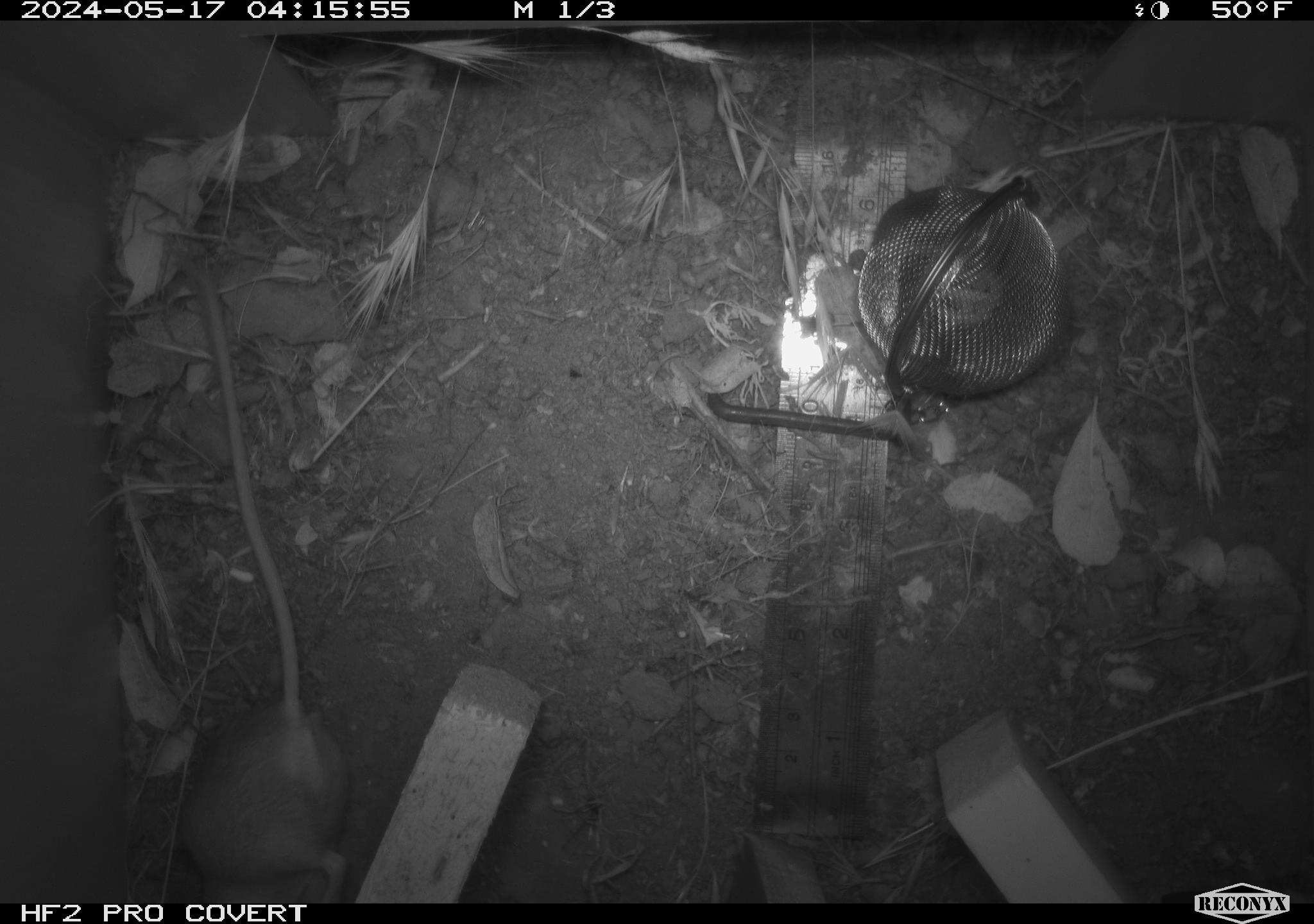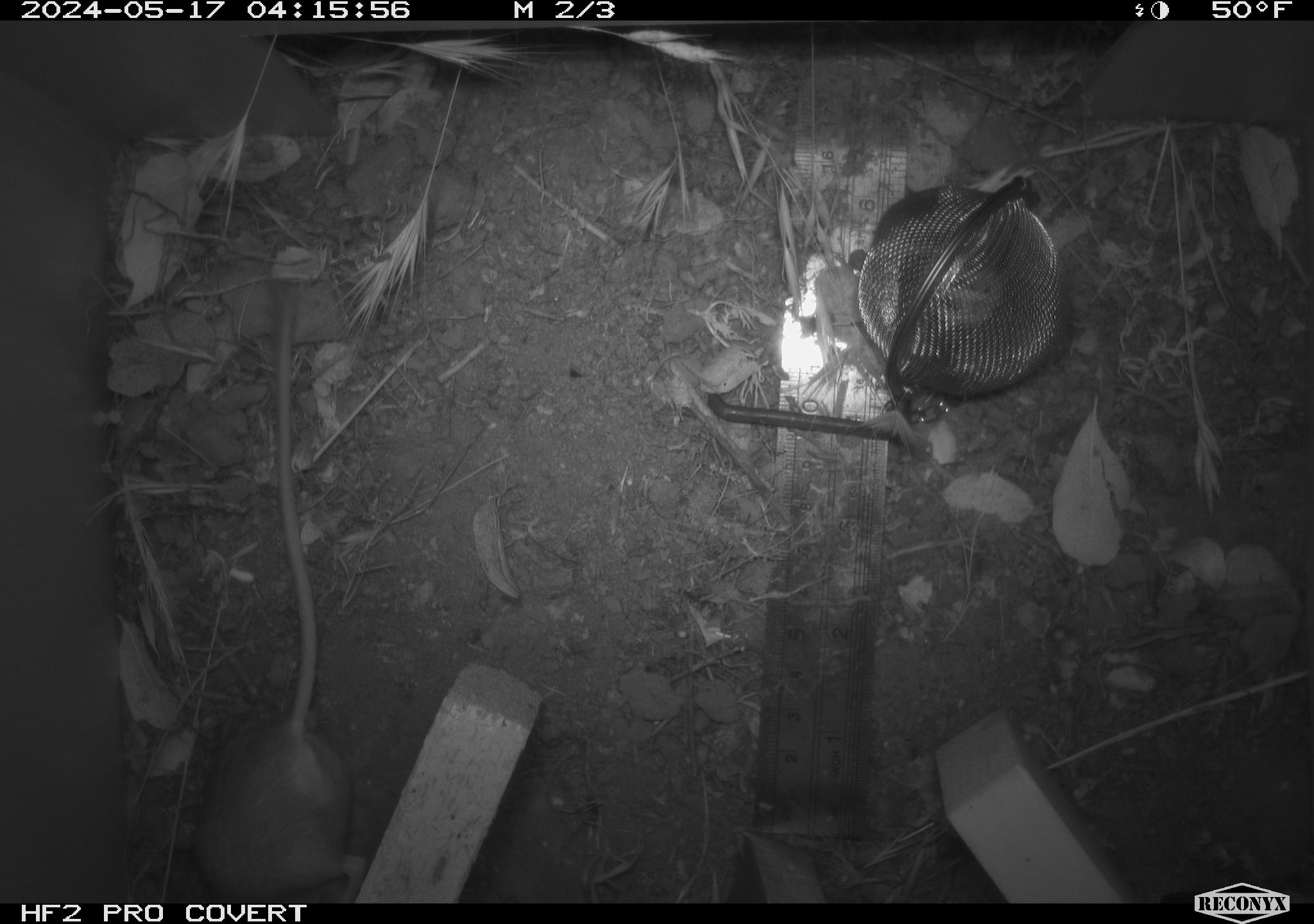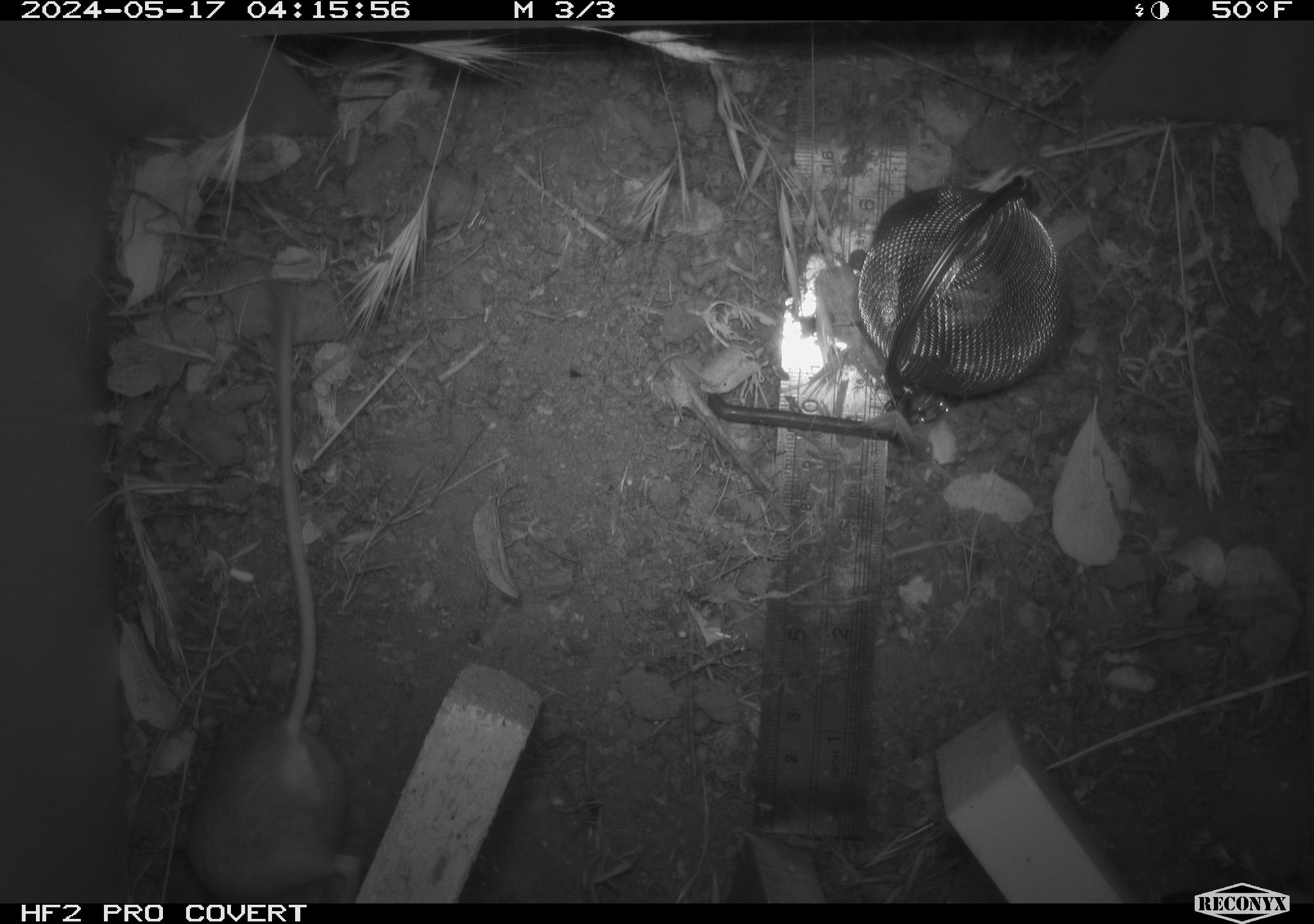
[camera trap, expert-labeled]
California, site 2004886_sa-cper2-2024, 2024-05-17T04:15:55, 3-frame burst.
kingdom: Animalia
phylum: Chordata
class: Mammalia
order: Rodentia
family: Heteromyidae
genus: Dipodomys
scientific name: Dipodomys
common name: kangaroo rats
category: dipodomys species